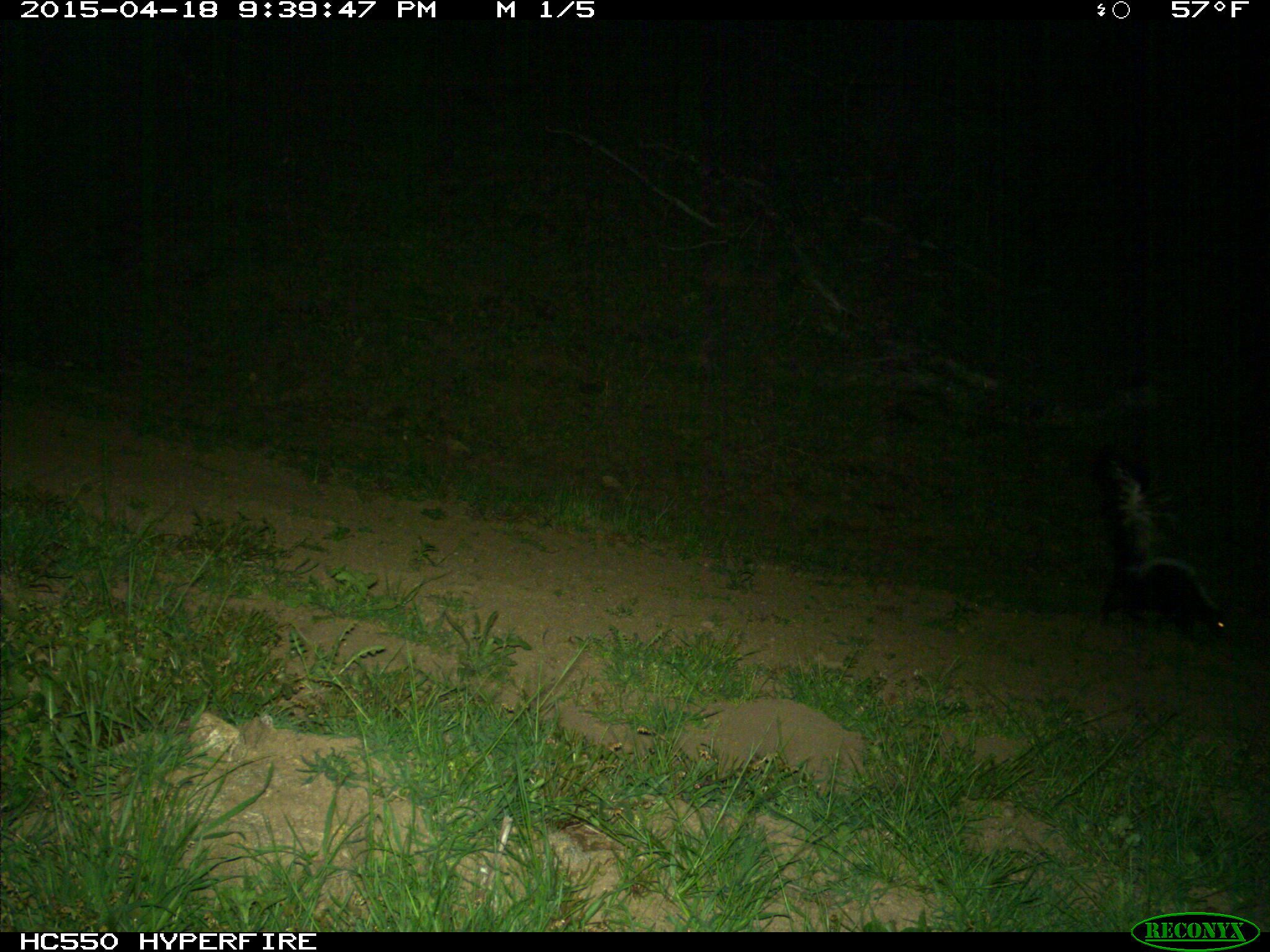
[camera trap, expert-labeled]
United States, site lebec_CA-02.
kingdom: Animalia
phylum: Chordata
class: Mammalia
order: Carnivora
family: Mephitidae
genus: Mephitis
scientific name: Mephitis mephitis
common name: striped skunk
Mephitis mephitis (striped skunk).